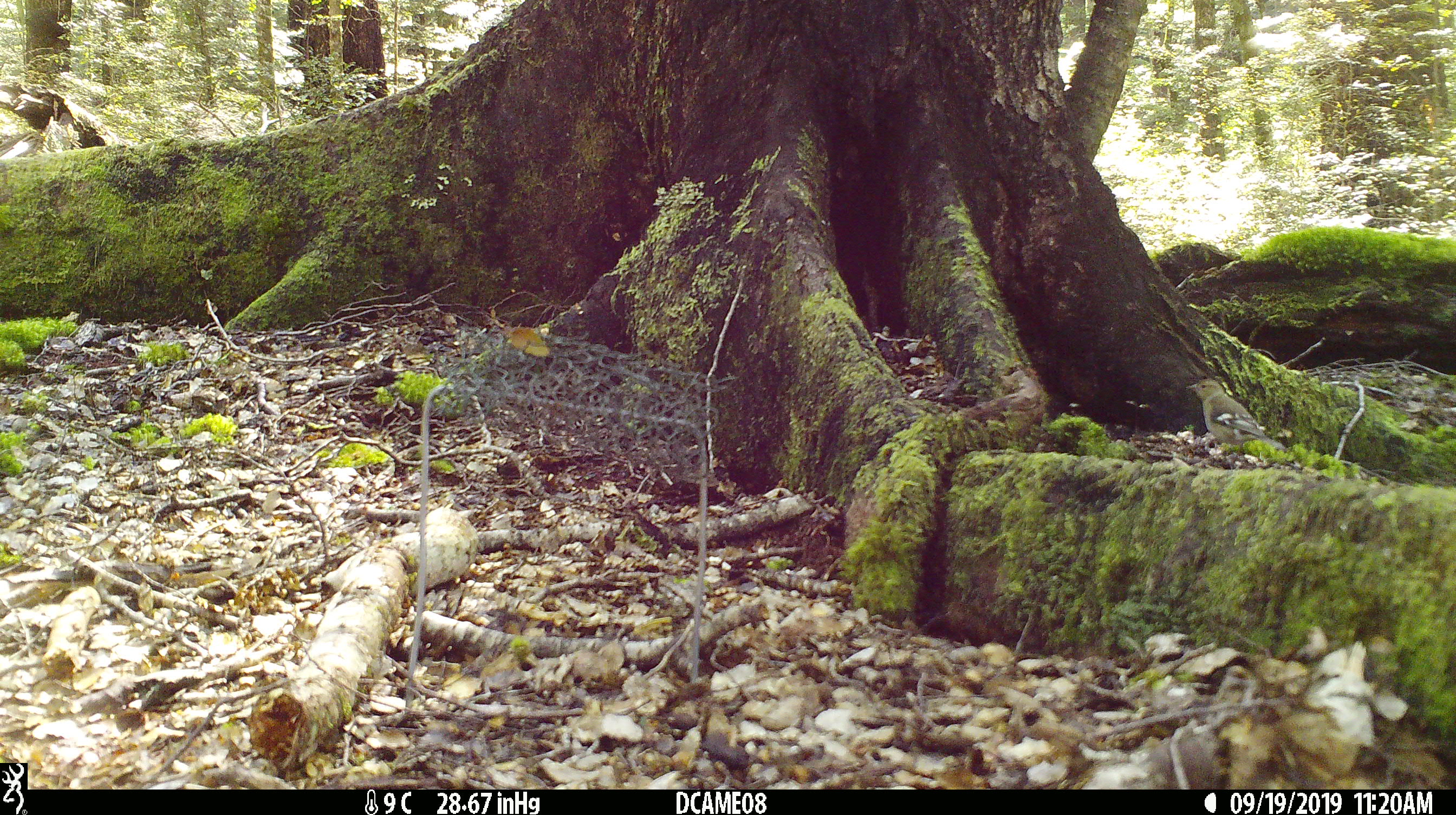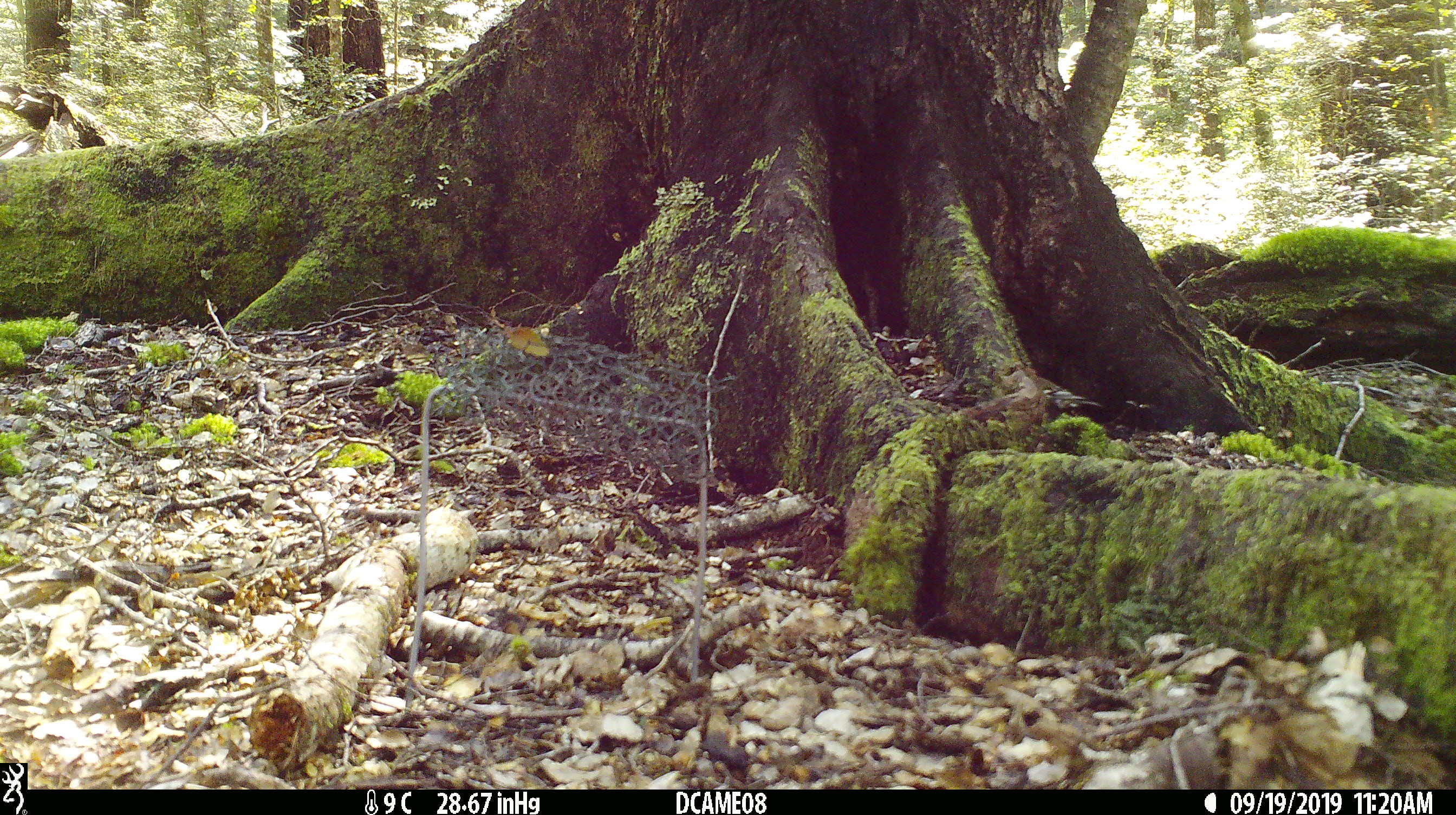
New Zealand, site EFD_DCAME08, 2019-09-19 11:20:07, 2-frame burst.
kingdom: Animalia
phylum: Chordata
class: Aves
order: Passeriformes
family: Fringillidae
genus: Fringilla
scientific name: Fringilla coelebs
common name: common chaffinch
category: chaffinch